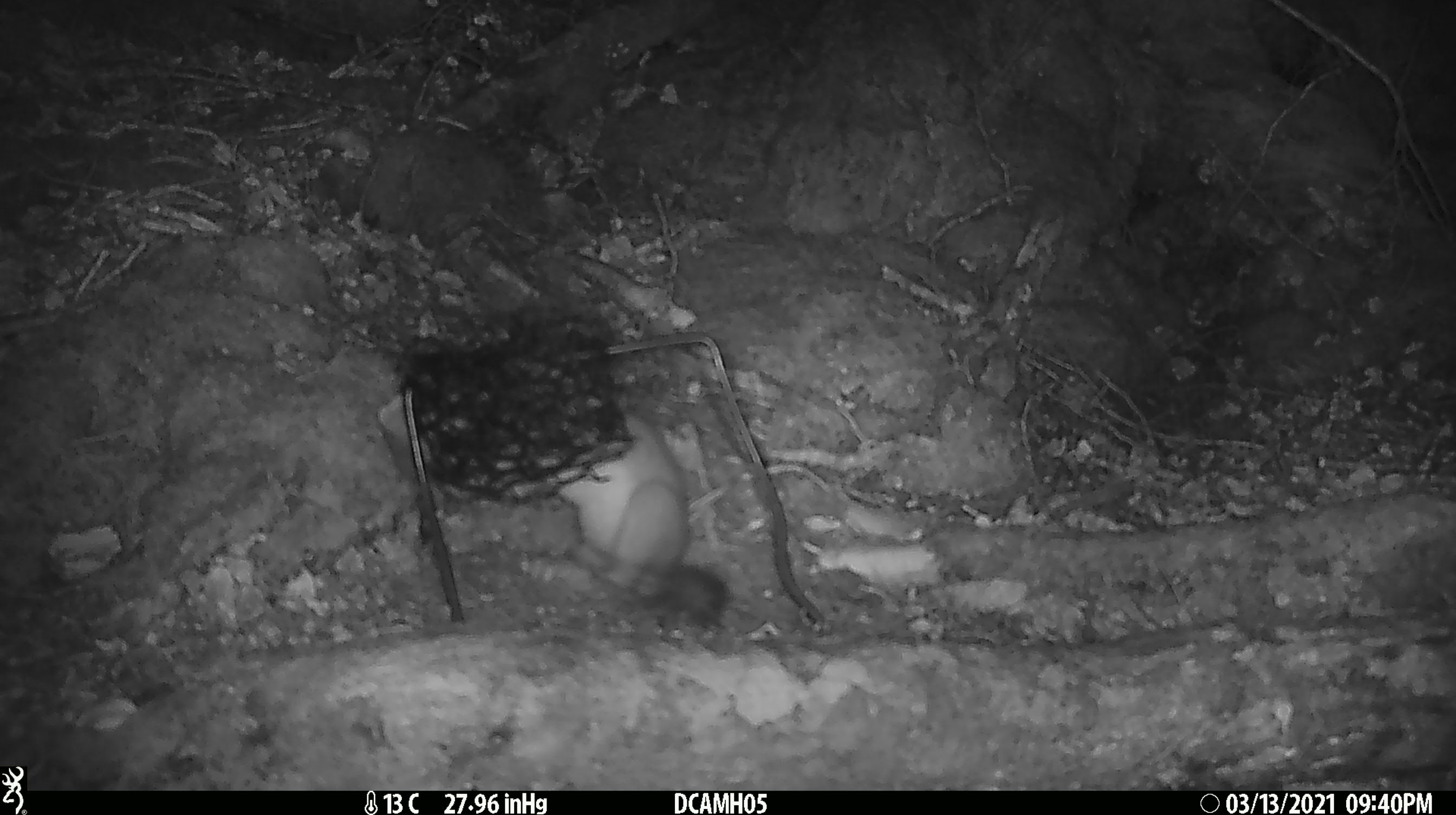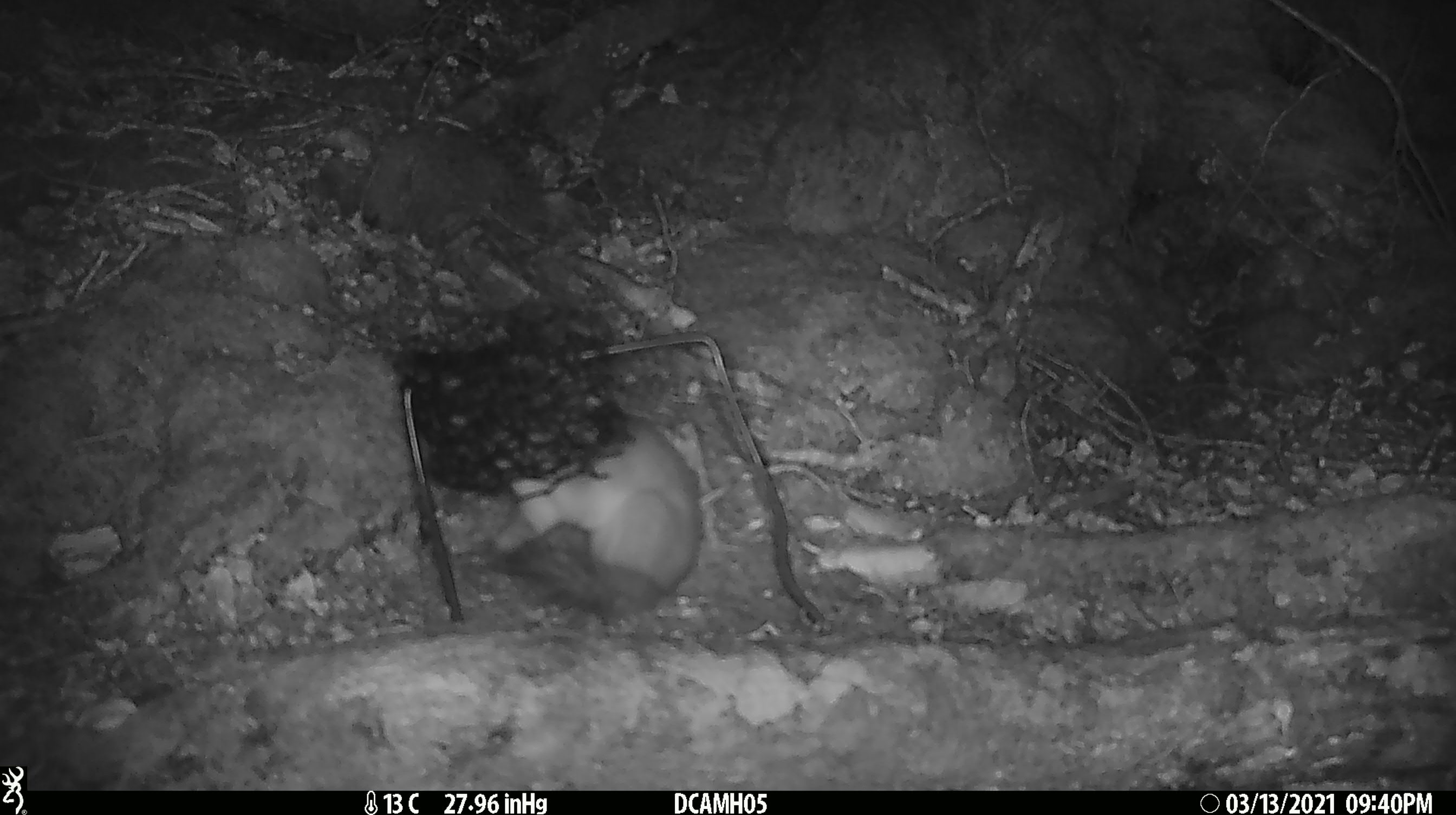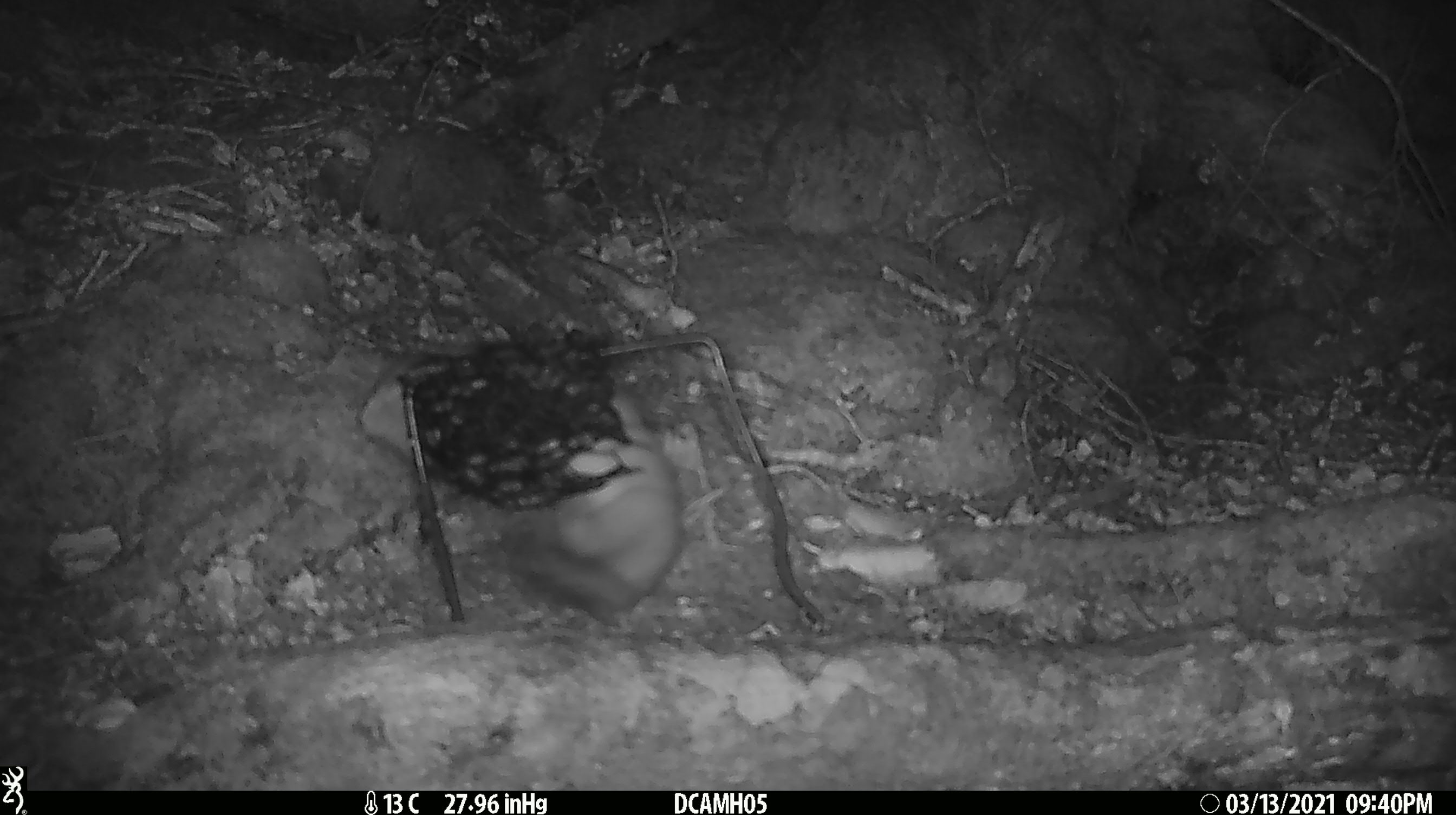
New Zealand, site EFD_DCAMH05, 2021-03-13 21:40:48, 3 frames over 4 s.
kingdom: Animalia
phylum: Chordata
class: Mammalia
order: Carnivora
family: Mustelidae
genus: Mustela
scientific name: Mustela erminea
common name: stoat